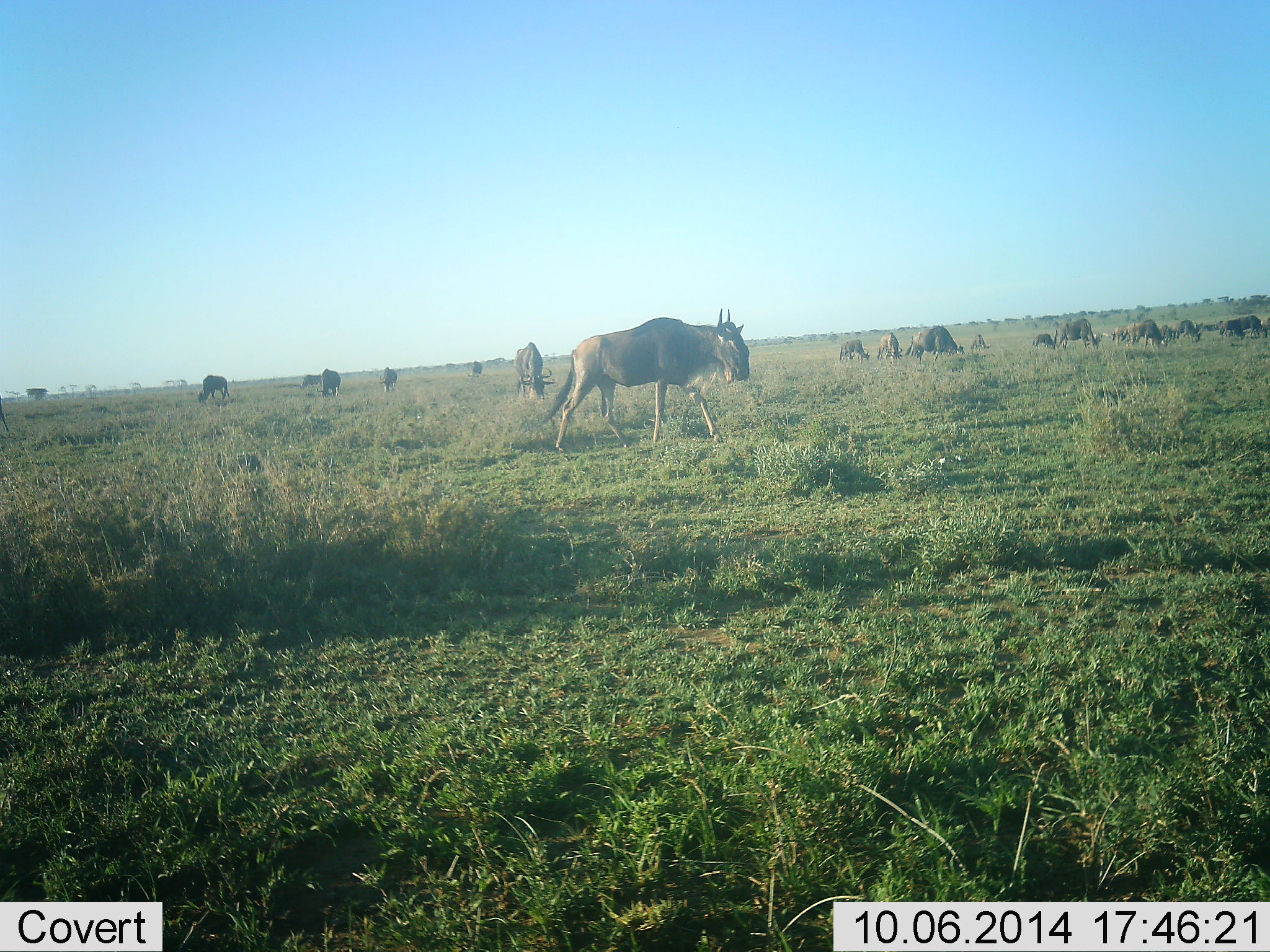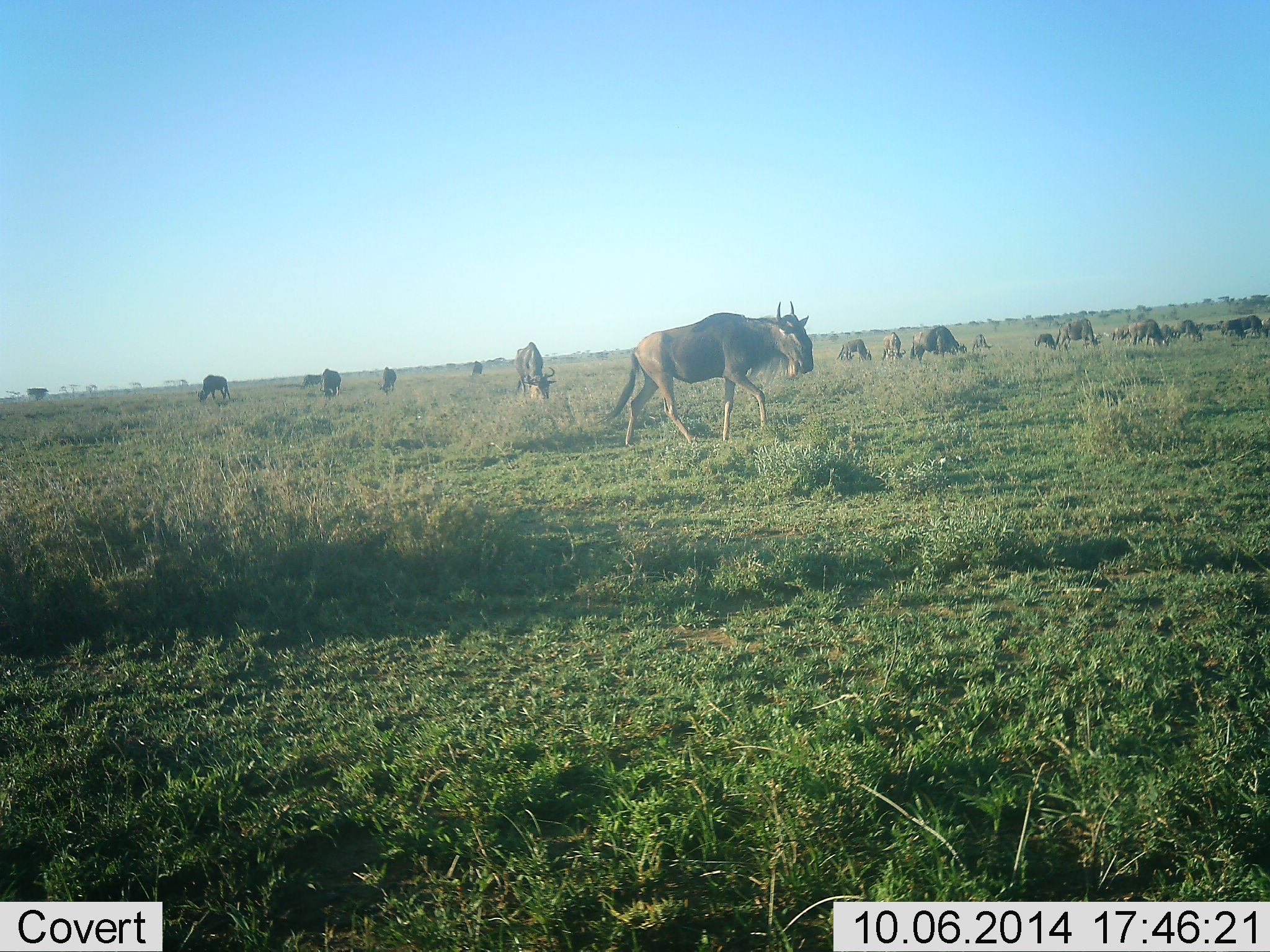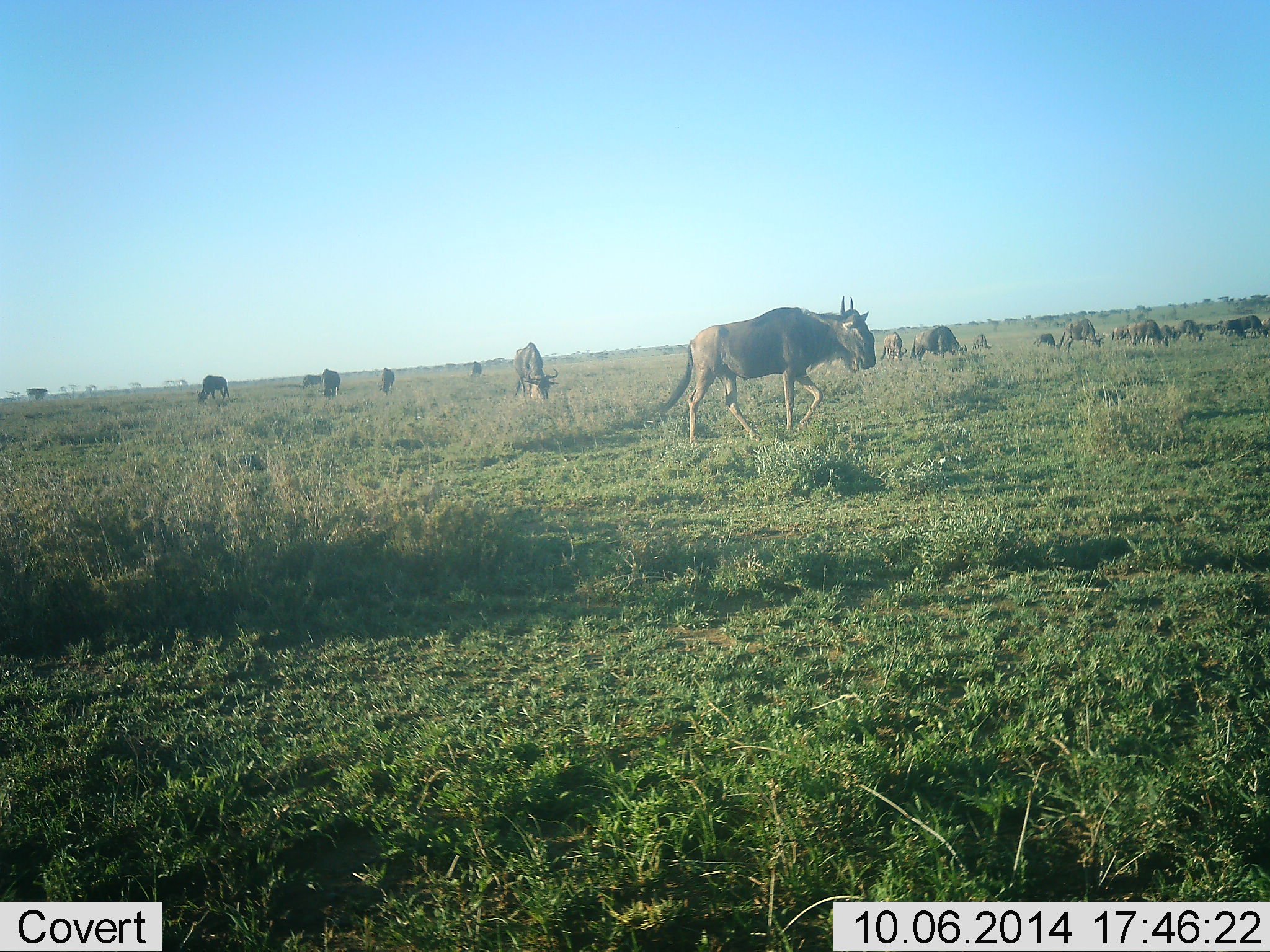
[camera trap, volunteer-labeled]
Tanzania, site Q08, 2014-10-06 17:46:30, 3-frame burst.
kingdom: Animalia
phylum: Chordata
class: Mammalia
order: Artiodactyla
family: Bovidae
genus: Connochaetes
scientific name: Connochaetes taurinus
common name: blue wildebeest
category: wildebeest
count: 11-50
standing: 40%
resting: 0%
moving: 90%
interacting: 0%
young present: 0%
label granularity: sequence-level